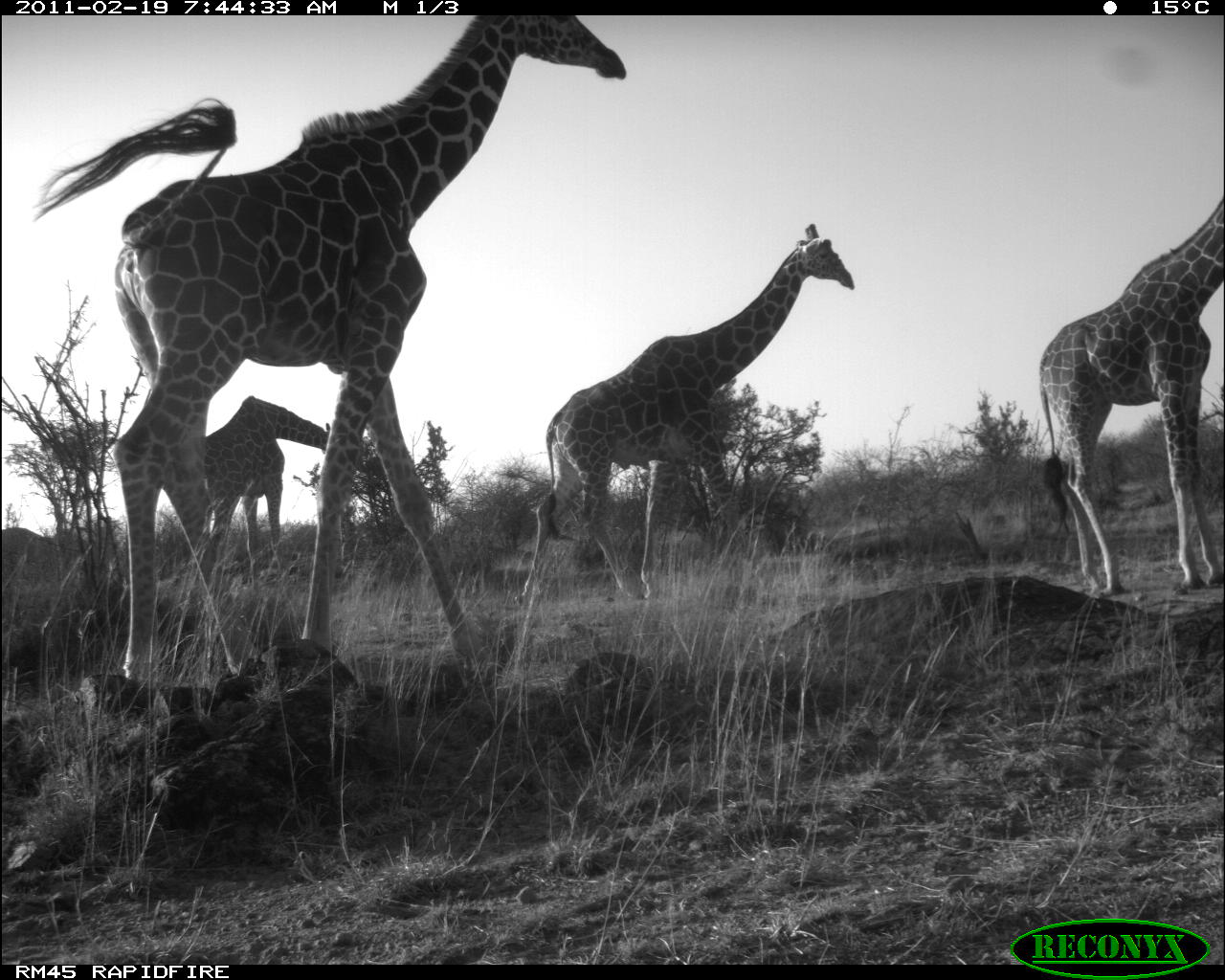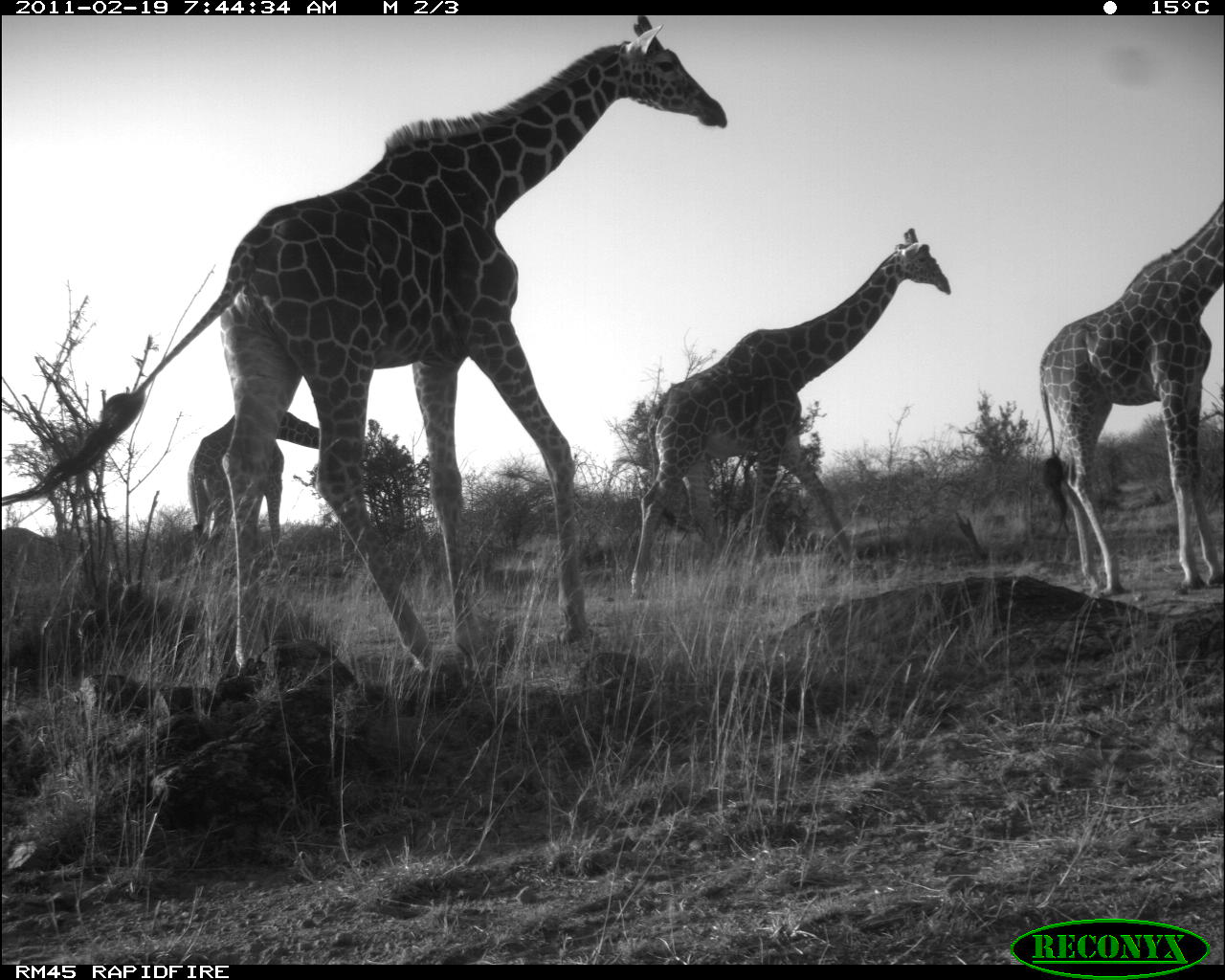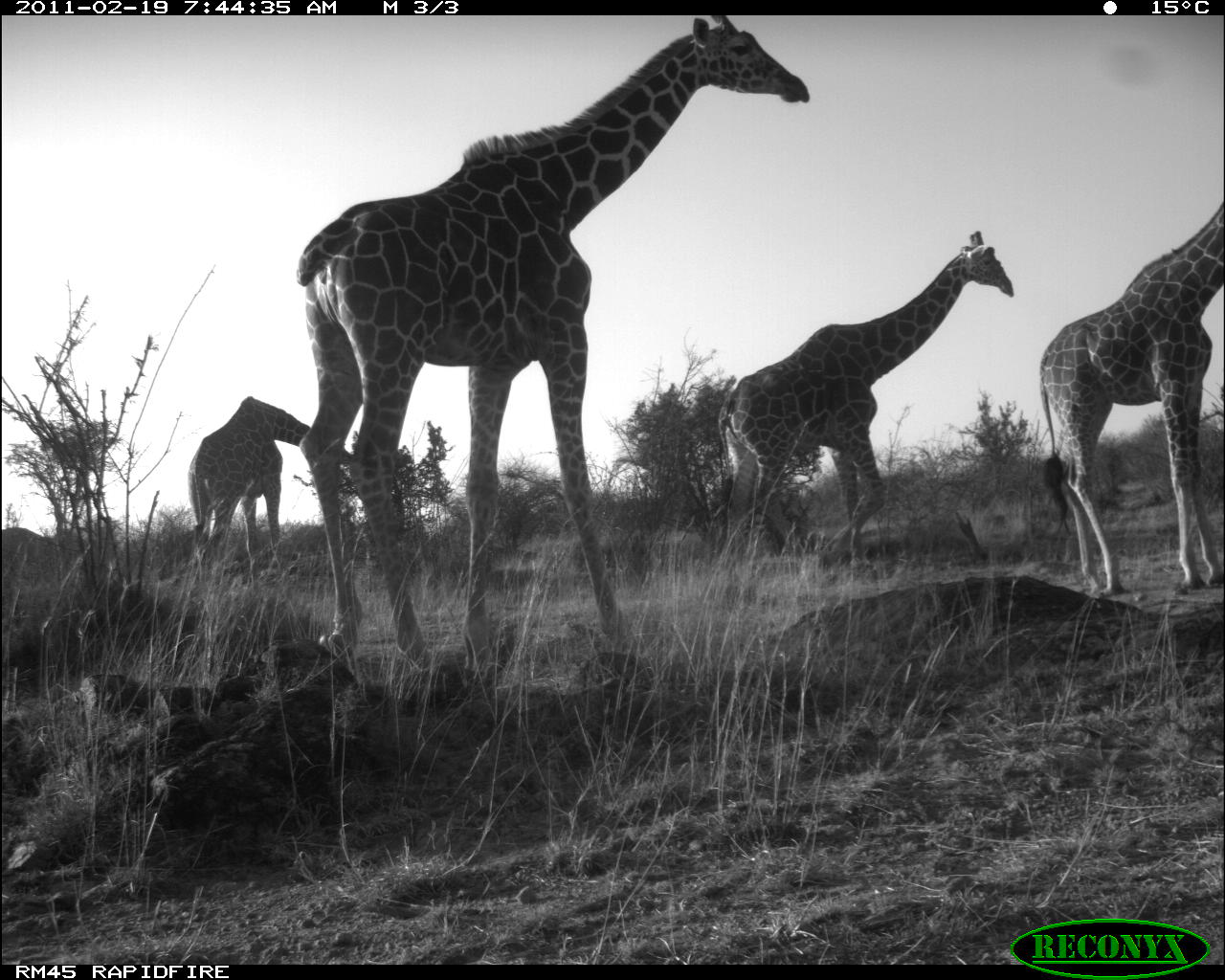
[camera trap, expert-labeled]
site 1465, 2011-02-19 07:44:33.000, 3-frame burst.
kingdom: Animalia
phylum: Chordata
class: Mammalia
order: Artiodactyla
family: Bovidae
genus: Madoqua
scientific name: Madoqua guentheri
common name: günther's dik-dik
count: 4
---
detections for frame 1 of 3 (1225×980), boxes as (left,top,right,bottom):
madoqua guentheri: (34,15,627,680); (517,223,856,606); (1038,196,1224,596); (202,396,331,589)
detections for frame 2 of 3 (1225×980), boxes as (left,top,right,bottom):
madoqua guentheri: (0,16,730,680); (628,225,954,607); (1038,196,1225,600); (187,412,320,546)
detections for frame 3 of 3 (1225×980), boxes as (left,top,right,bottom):
madoqua guentheri: (295,14,810,669); (717,231,1014,566); (1039,201,1224,597); (188,396,353,585)